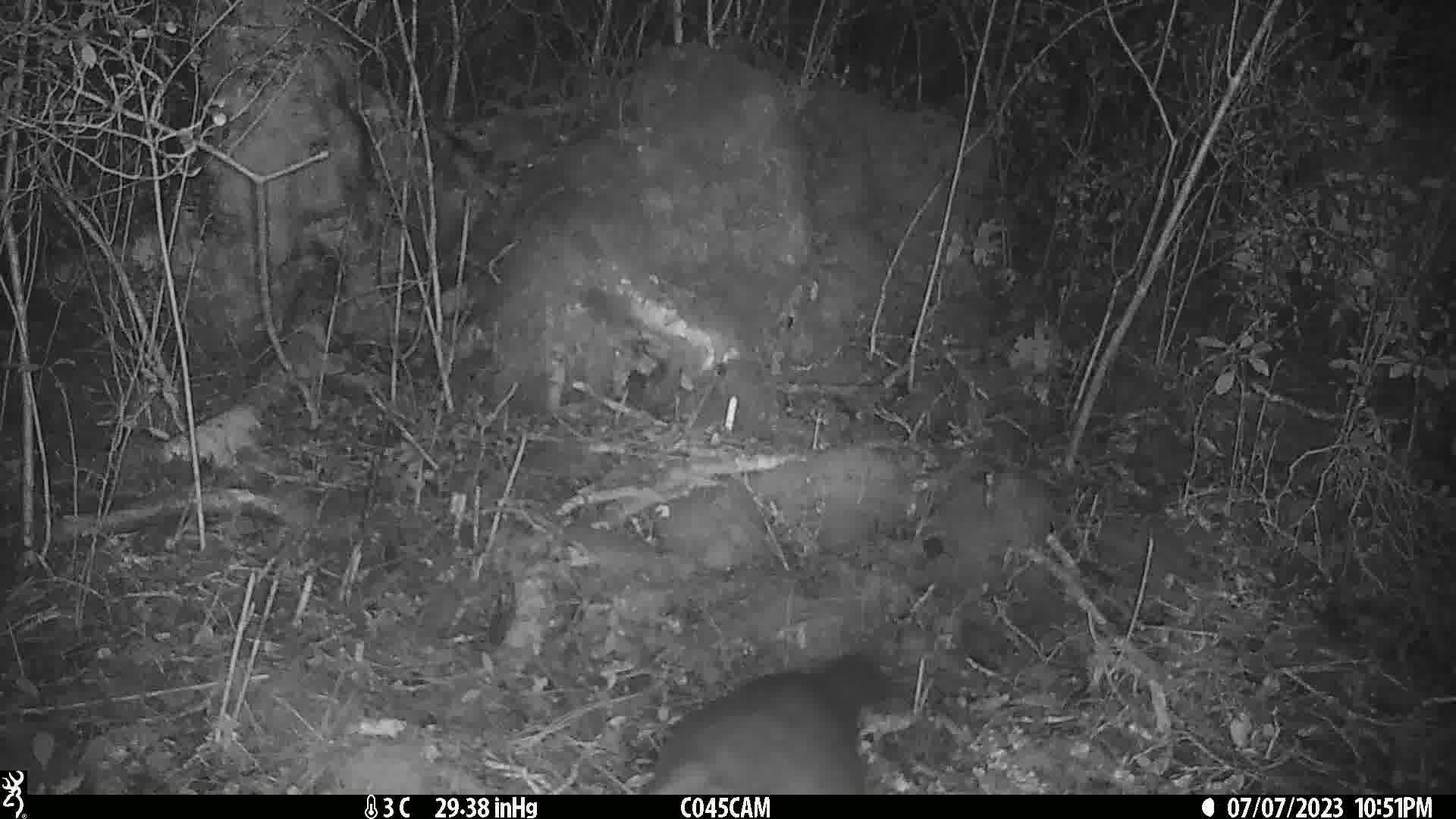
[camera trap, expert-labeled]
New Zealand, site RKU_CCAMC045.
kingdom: Animalia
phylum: Chordata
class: Mammalia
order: Diprotodontia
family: Phalangeridae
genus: Trichosurus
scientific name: Trichosurus vulpecula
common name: common brushtail possum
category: possum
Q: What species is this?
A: Possum (common brushtail possum) (Trichosurus vulpecula).